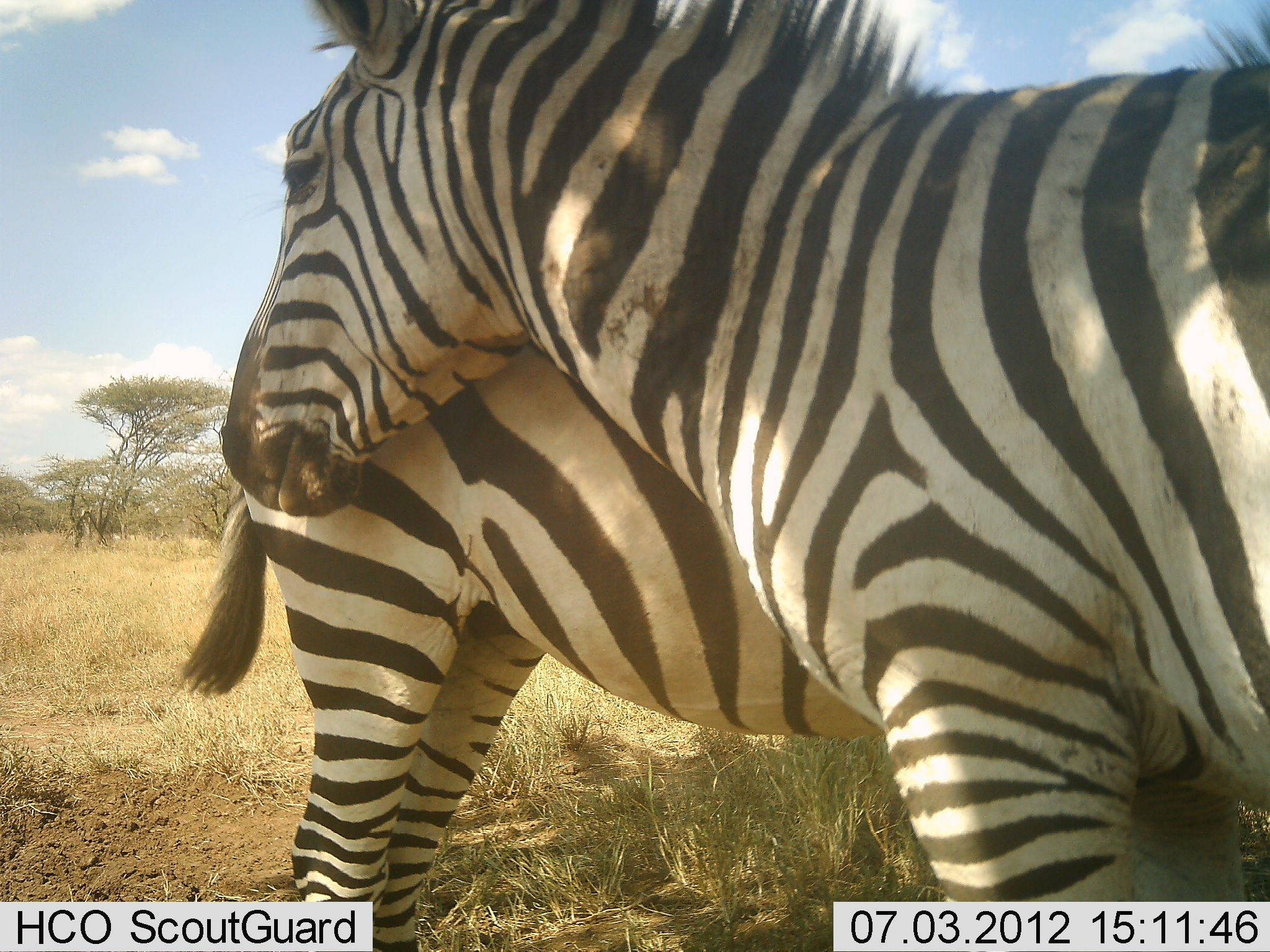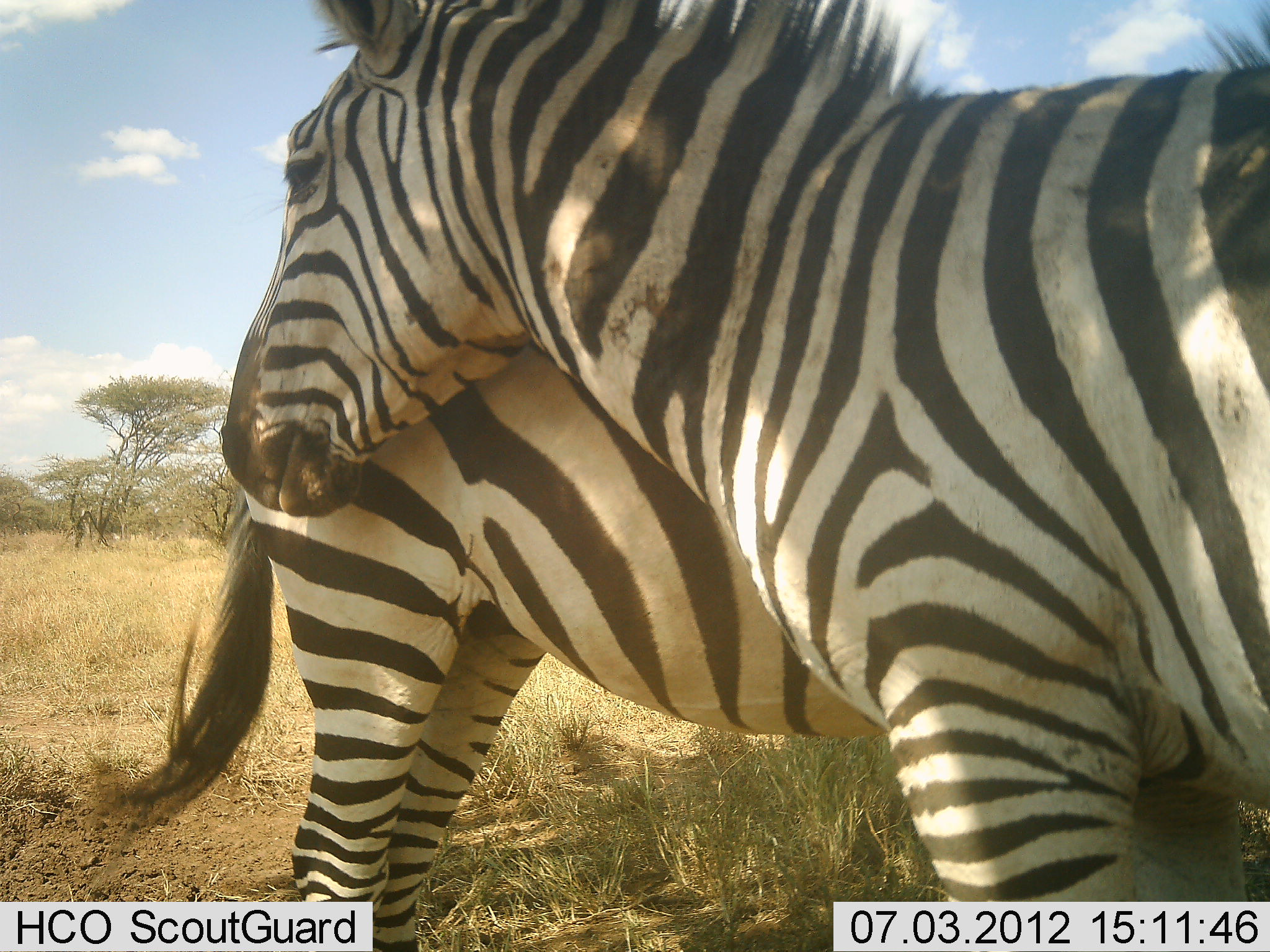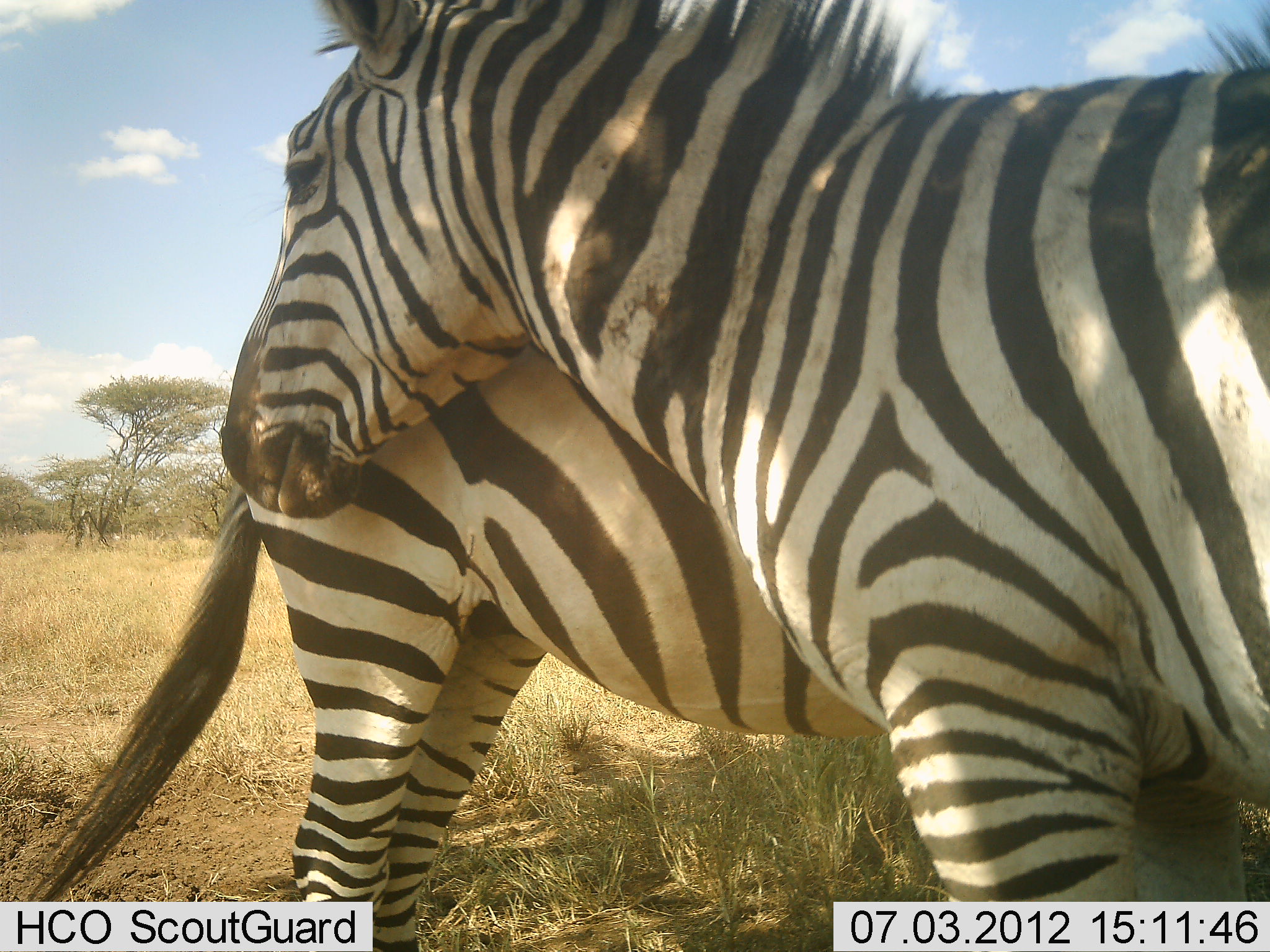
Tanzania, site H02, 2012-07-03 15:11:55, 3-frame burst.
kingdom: Animalia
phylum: Chordata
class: Mammalia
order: Perissodactyla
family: Equidae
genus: Equus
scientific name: Equus quagga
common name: plains zebra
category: zebra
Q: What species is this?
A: Zebra (plains zebra) (Equus quagga).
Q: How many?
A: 2.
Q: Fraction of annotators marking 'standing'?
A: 100%.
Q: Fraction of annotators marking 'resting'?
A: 0%.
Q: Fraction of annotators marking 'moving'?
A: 0%.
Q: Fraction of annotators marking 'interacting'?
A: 50%.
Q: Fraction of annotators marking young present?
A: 0%.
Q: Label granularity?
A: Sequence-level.